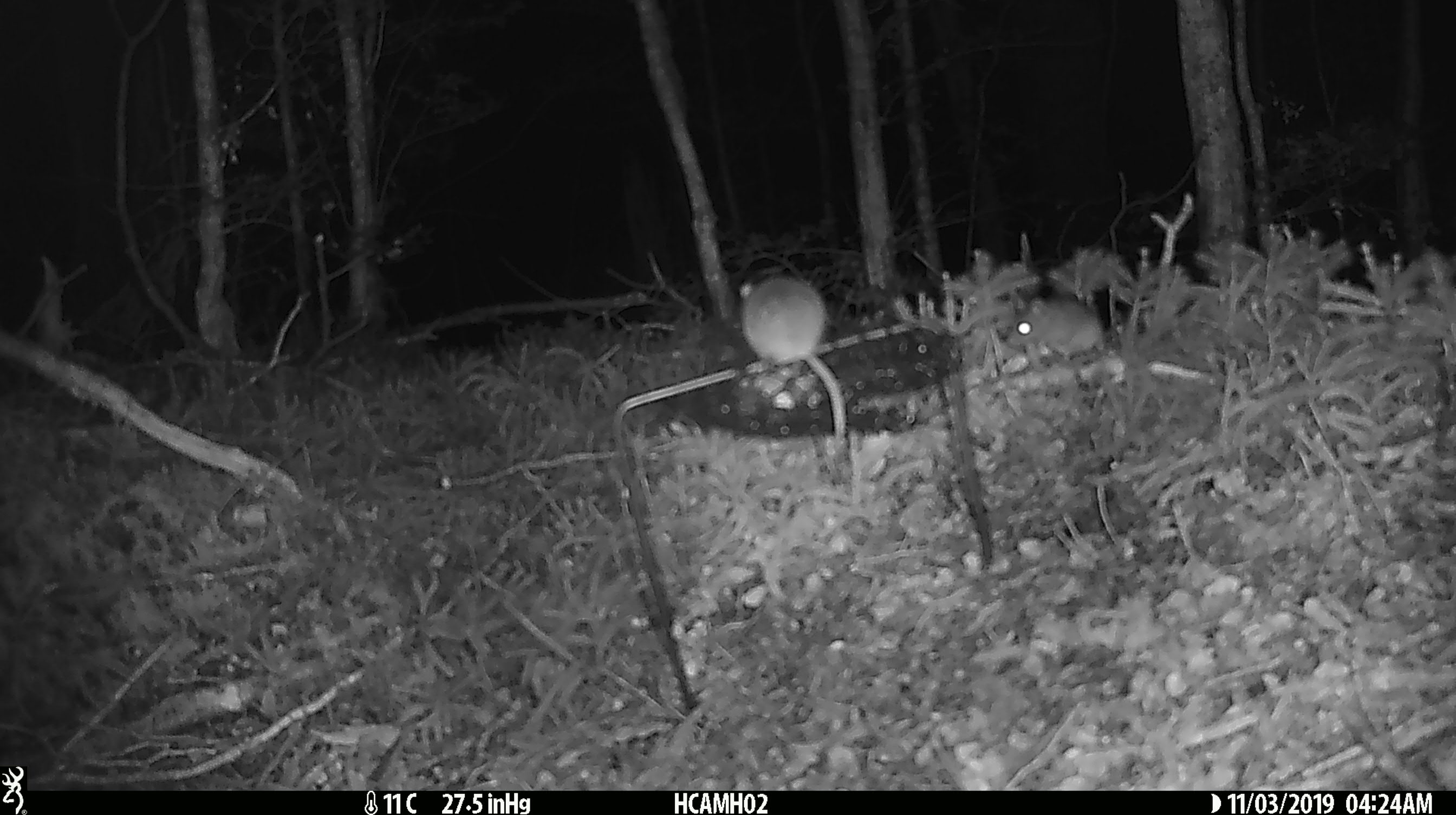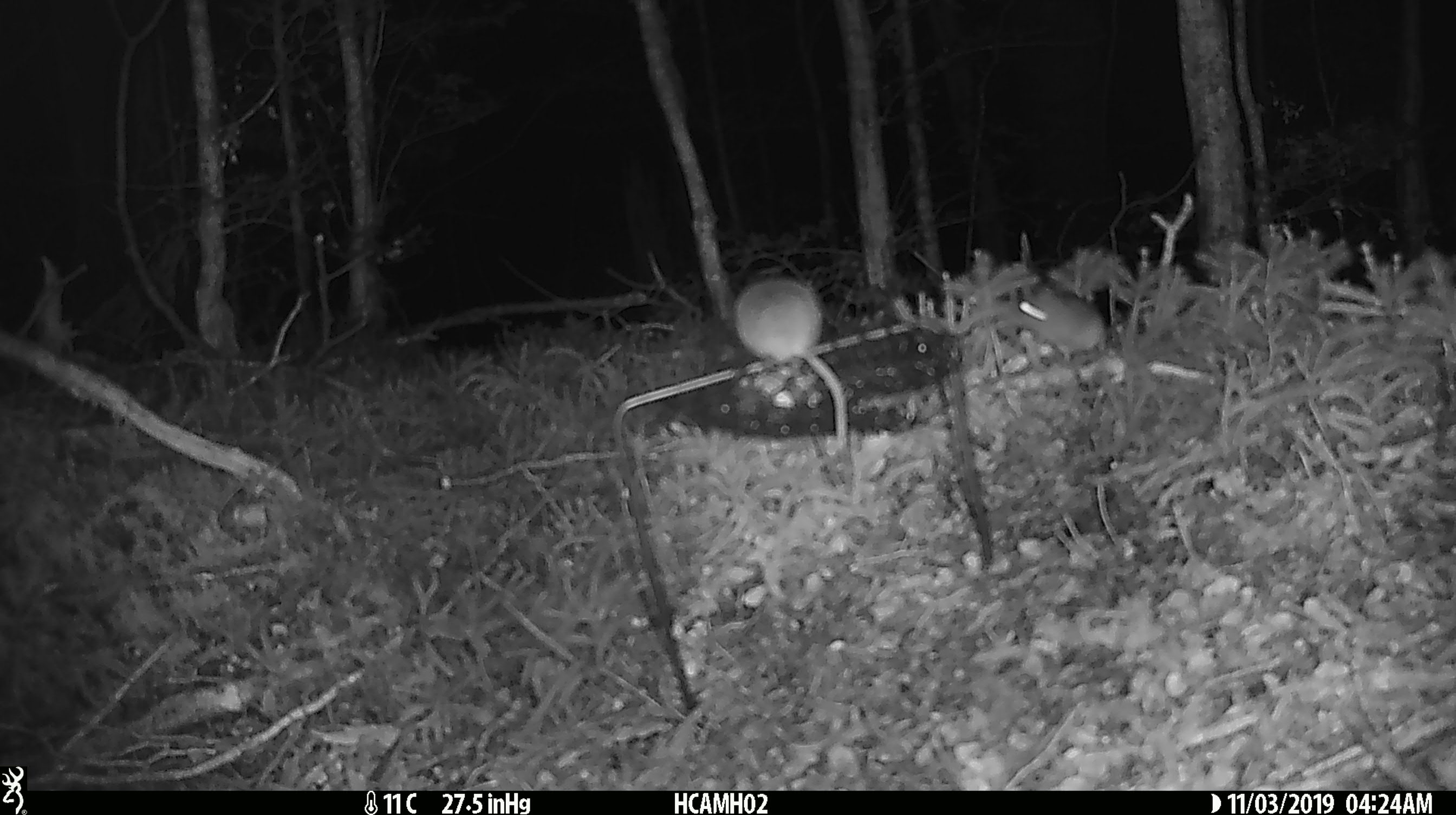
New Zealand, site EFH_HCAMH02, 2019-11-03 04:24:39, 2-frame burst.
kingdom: Animalia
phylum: Chordata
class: Mammalia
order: Rodentia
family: Muridae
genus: Mus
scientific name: Mus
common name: mouse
Mouse (Mus).